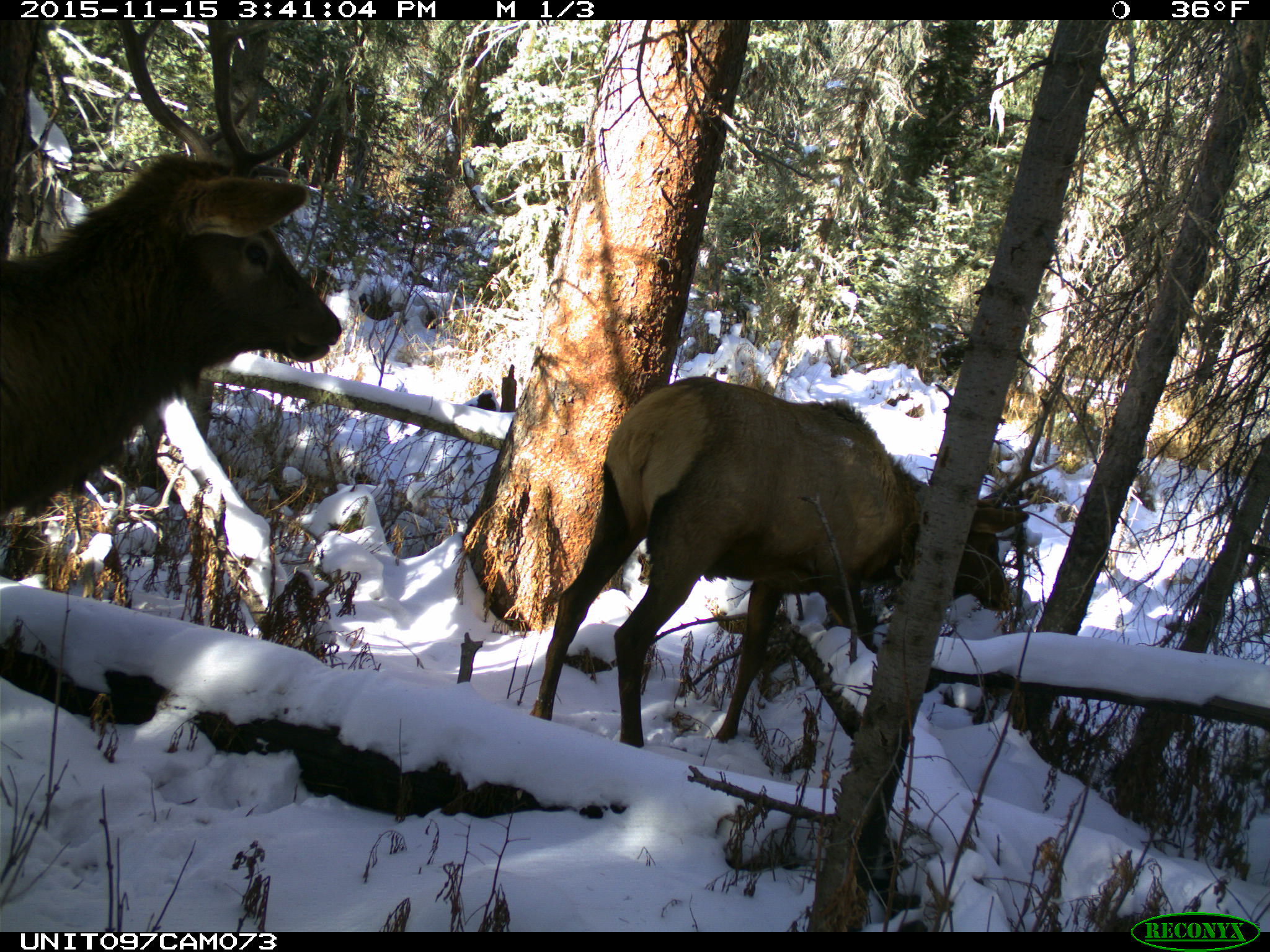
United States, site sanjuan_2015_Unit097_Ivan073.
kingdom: Animalia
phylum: Chordata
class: Mammalia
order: Artiodactyla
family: Cervidae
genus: Cervus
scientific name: Cervus elaphus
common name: red deer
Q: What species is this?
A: Cervus elaphus (red deer).